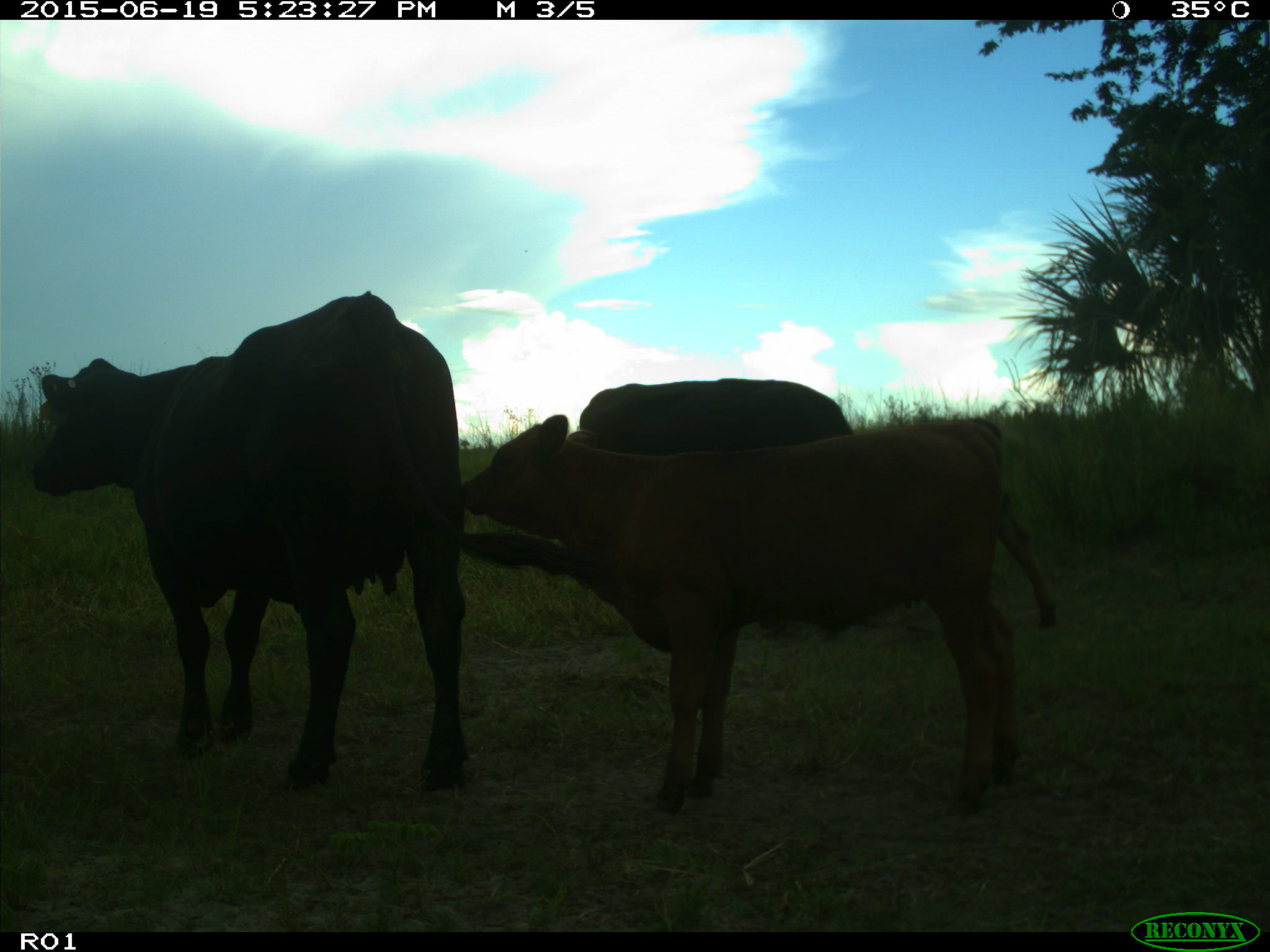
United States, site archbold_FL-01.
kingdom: Animalia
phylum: Chordata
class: Mammalia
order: Artiodactyla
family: Bovidae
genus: Bos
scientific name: Bos taurus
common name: domestic cow